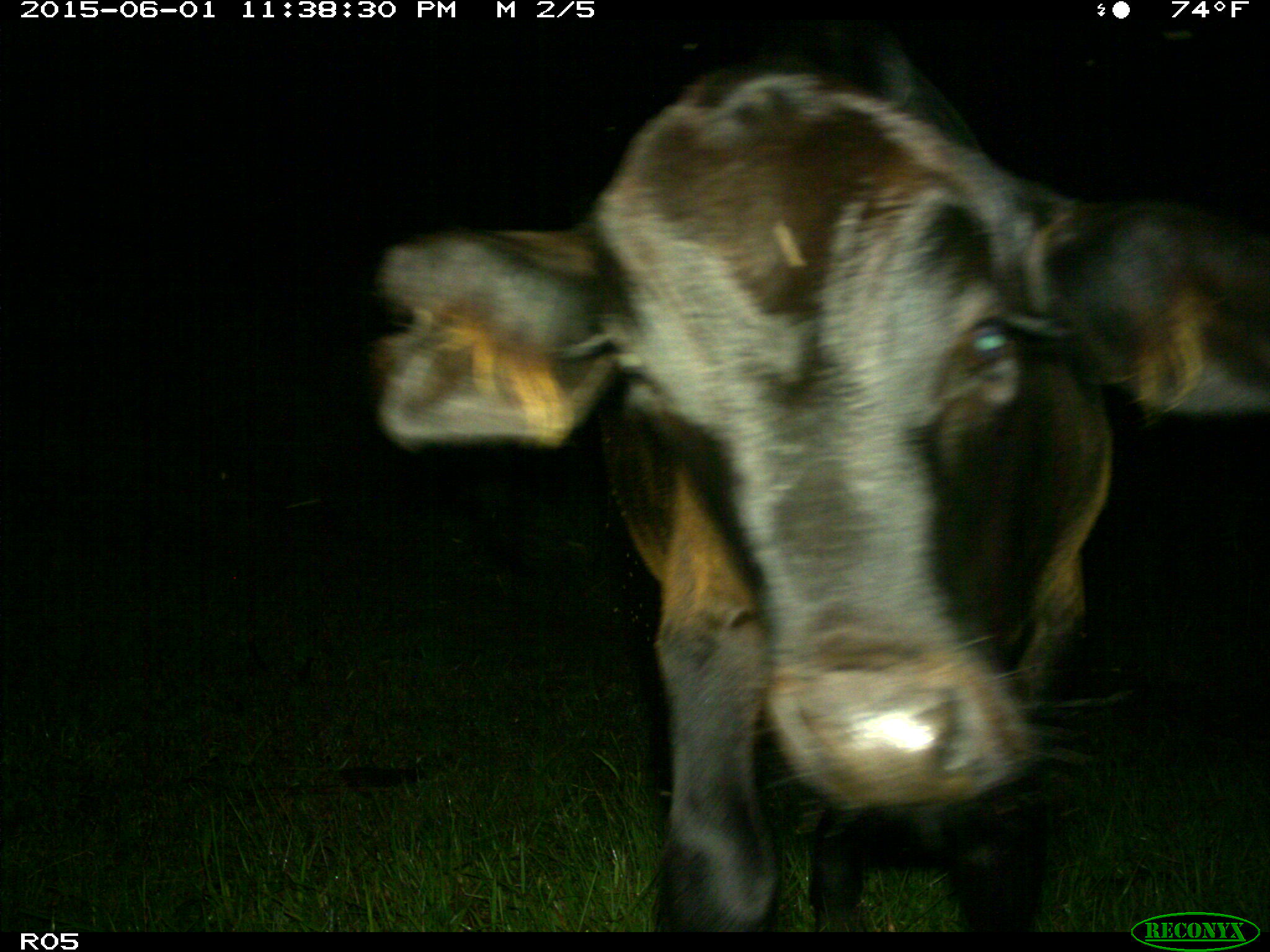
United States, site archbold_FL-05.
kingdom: Animalia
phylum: Chordata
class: Mammalia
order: Artiodactyla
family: Bovidae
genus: Bos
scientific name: Bos taurus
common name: domestic cow